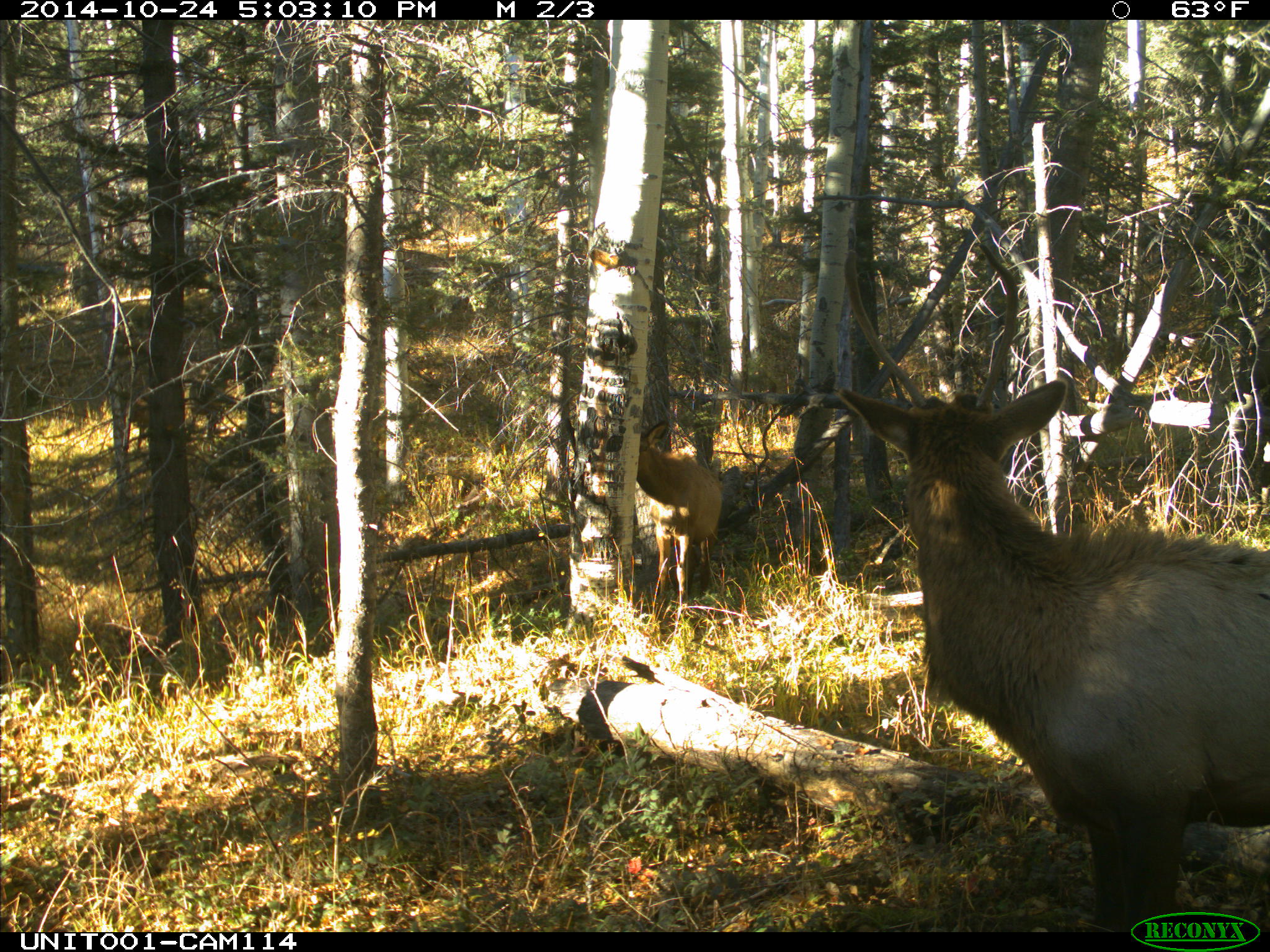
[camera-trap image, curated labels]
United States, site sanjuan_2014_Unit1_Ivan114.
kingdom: Animalia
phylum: Chordata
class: Mammalia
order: Artiodactyla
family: Cervidae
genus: Cervus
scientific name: Cervus elaphus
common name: red deer